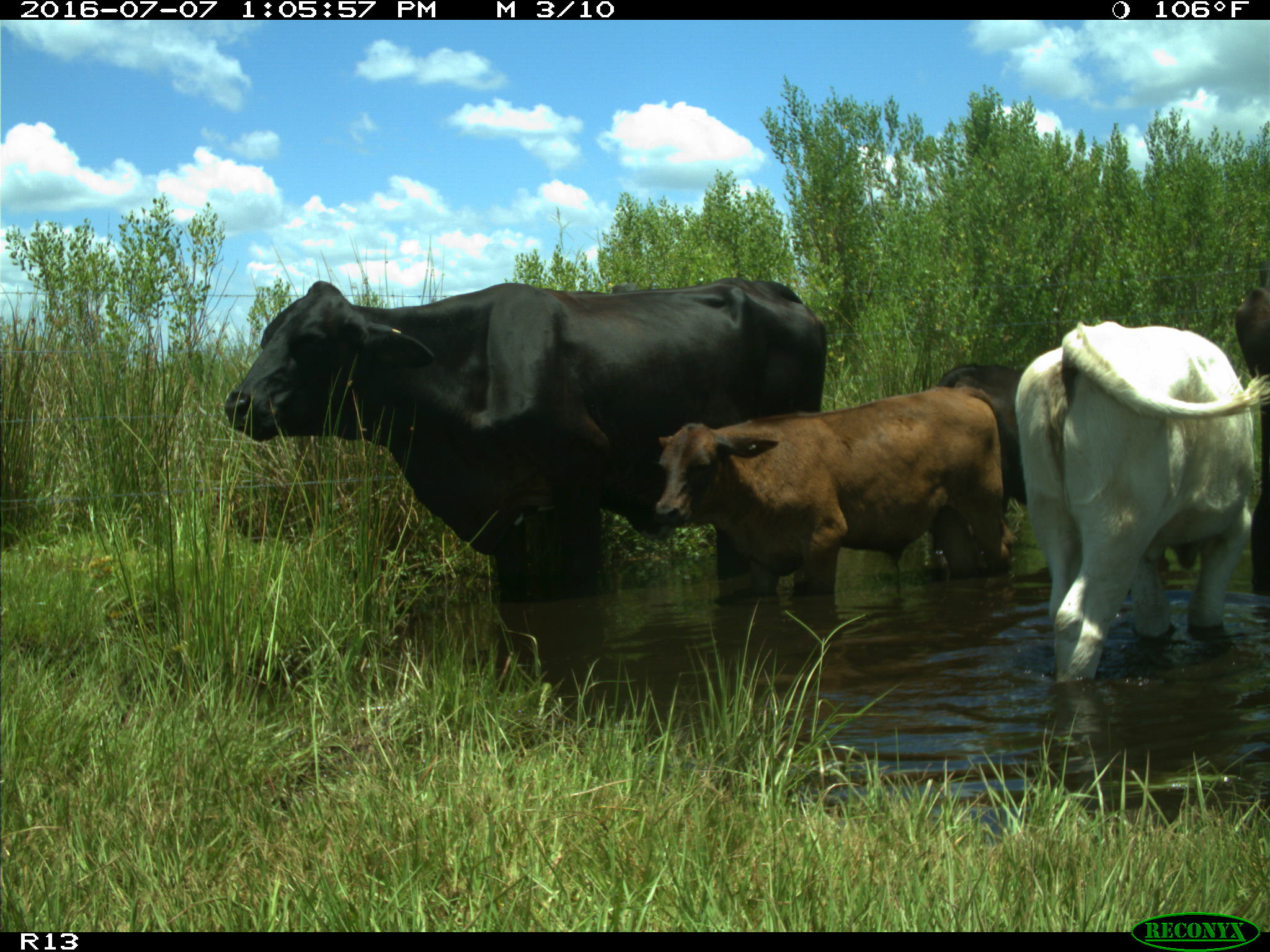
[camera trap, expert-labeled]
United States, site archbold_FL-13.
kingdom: Animalia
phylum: Chordata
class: Mammalia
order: Artiodactyla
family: Bovidae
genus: Bos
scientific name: Bos taurus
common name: domestic cow